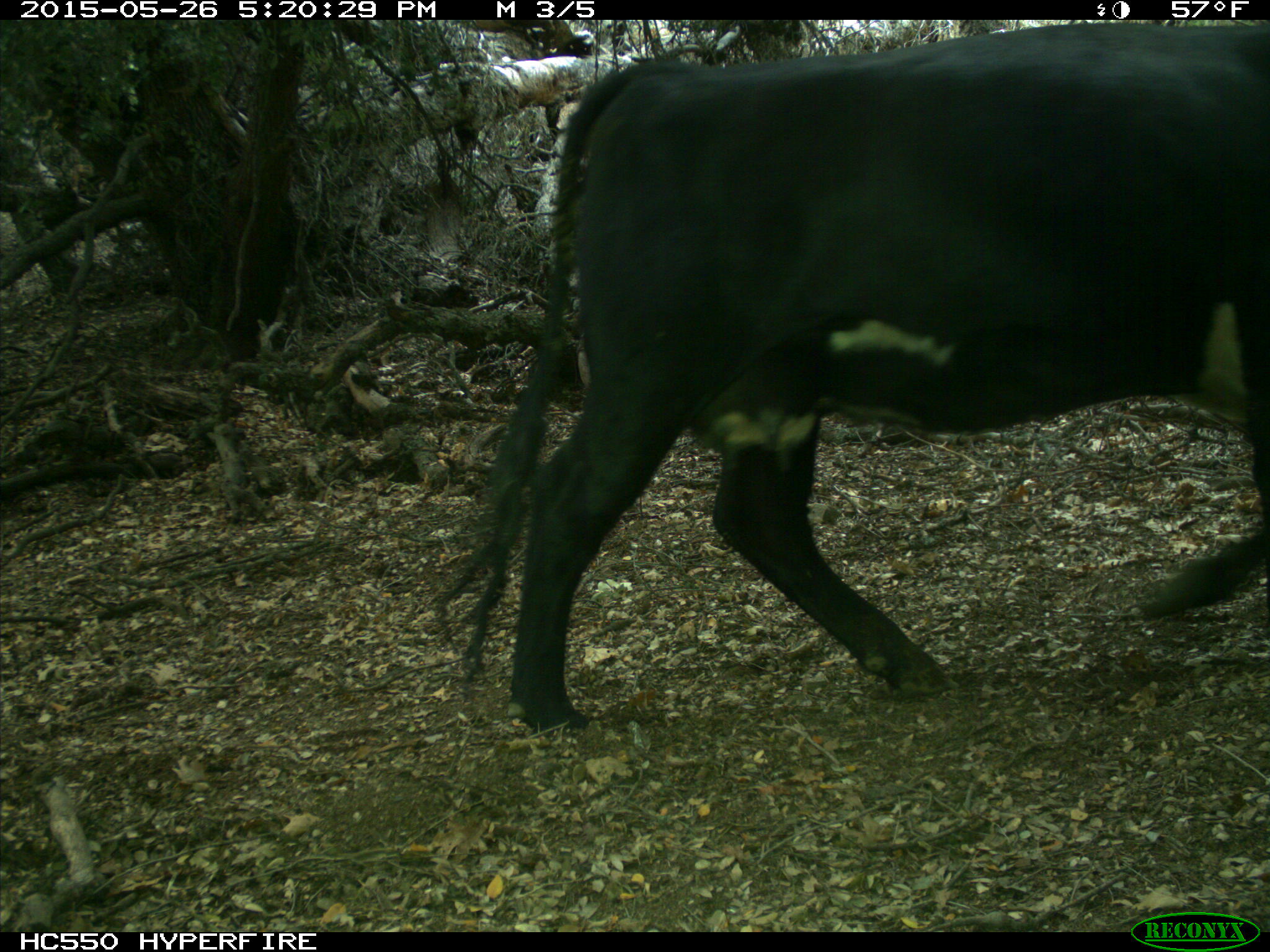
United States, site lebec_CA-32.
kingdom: Animalia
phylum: Chordata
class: Mammalia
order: Artiodactyla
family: Bovidae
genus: Bos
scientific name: Bos taurus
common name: domestic cow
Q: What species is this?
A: Bos taurus (domestic cow).